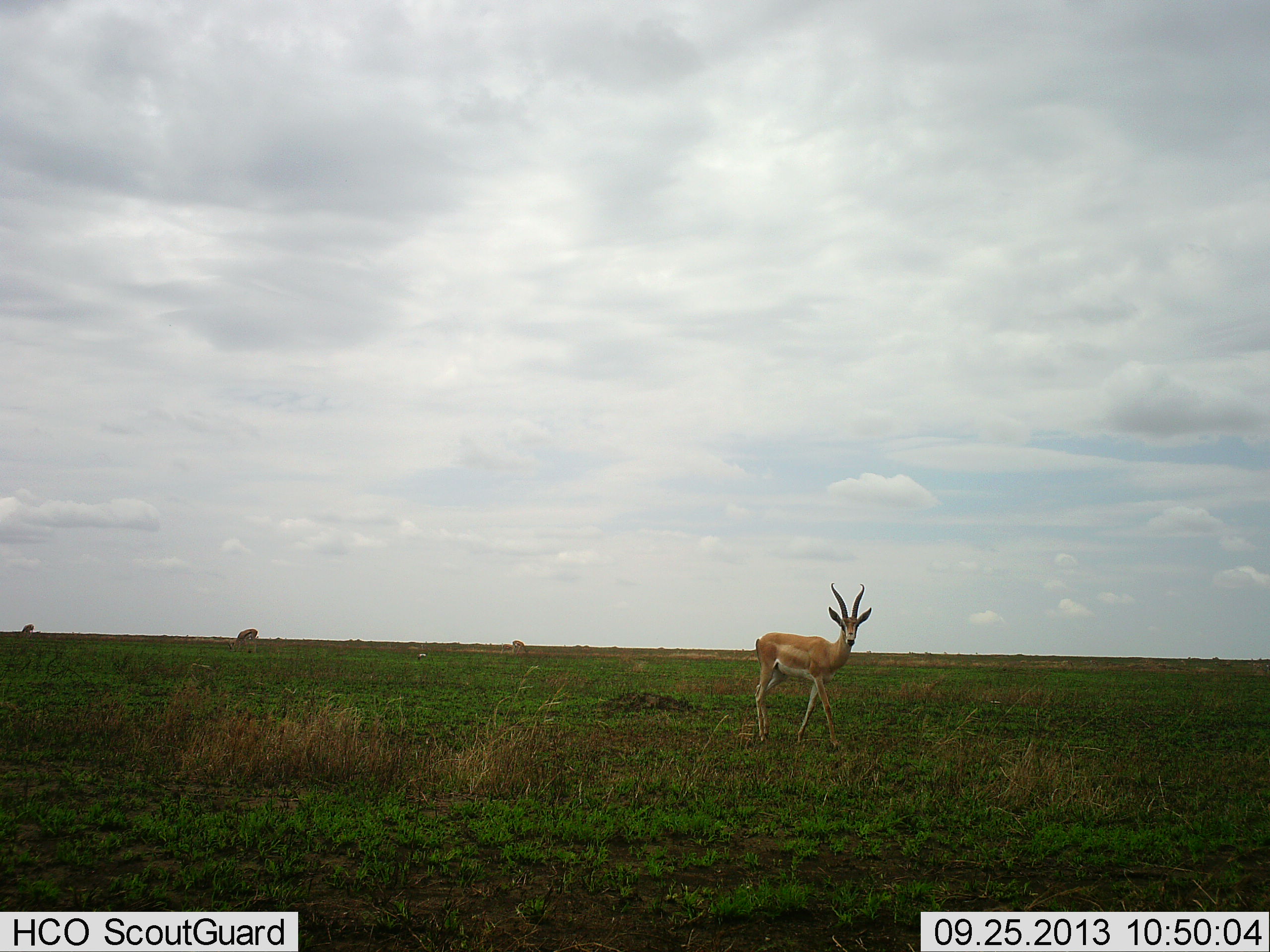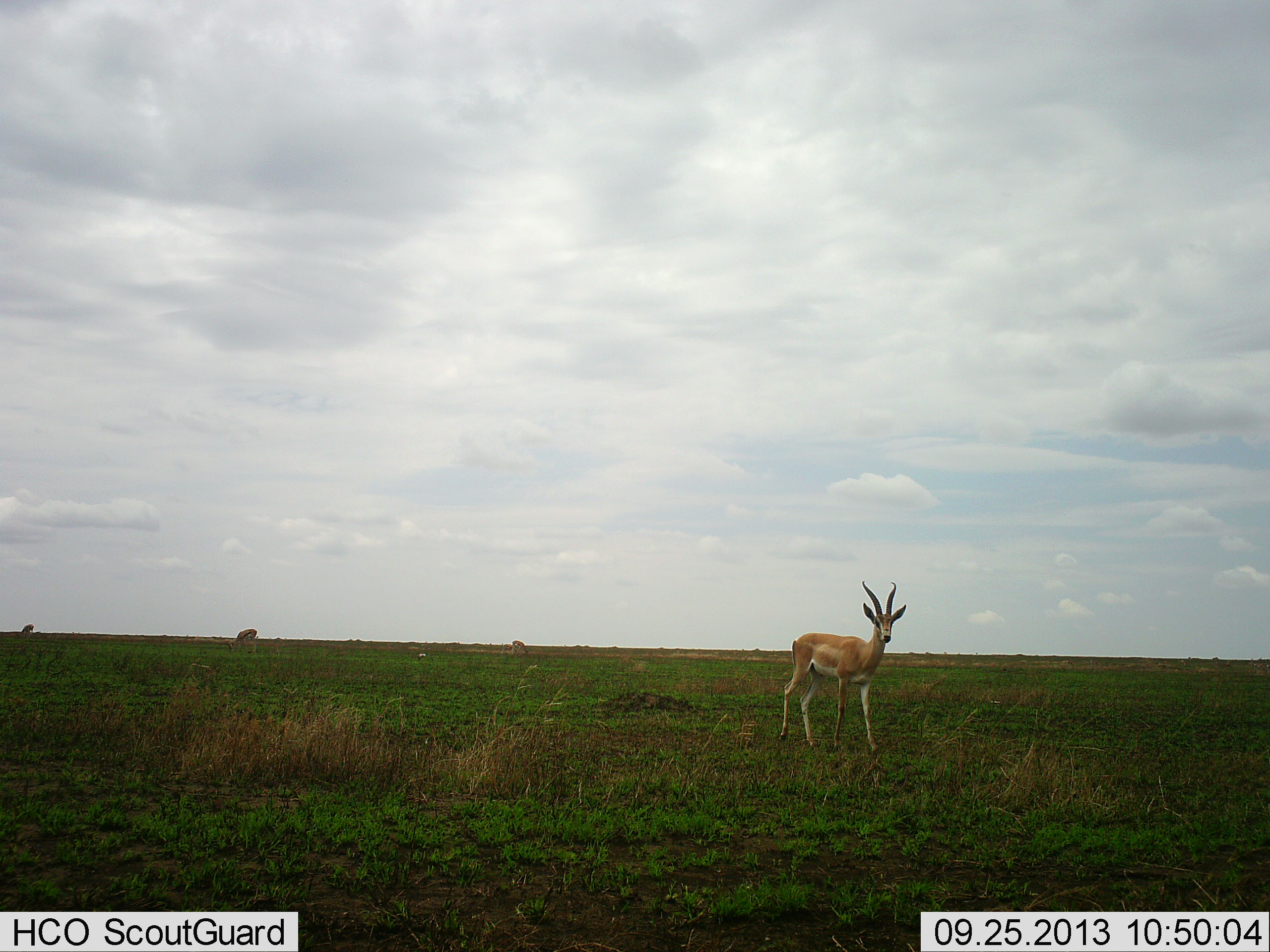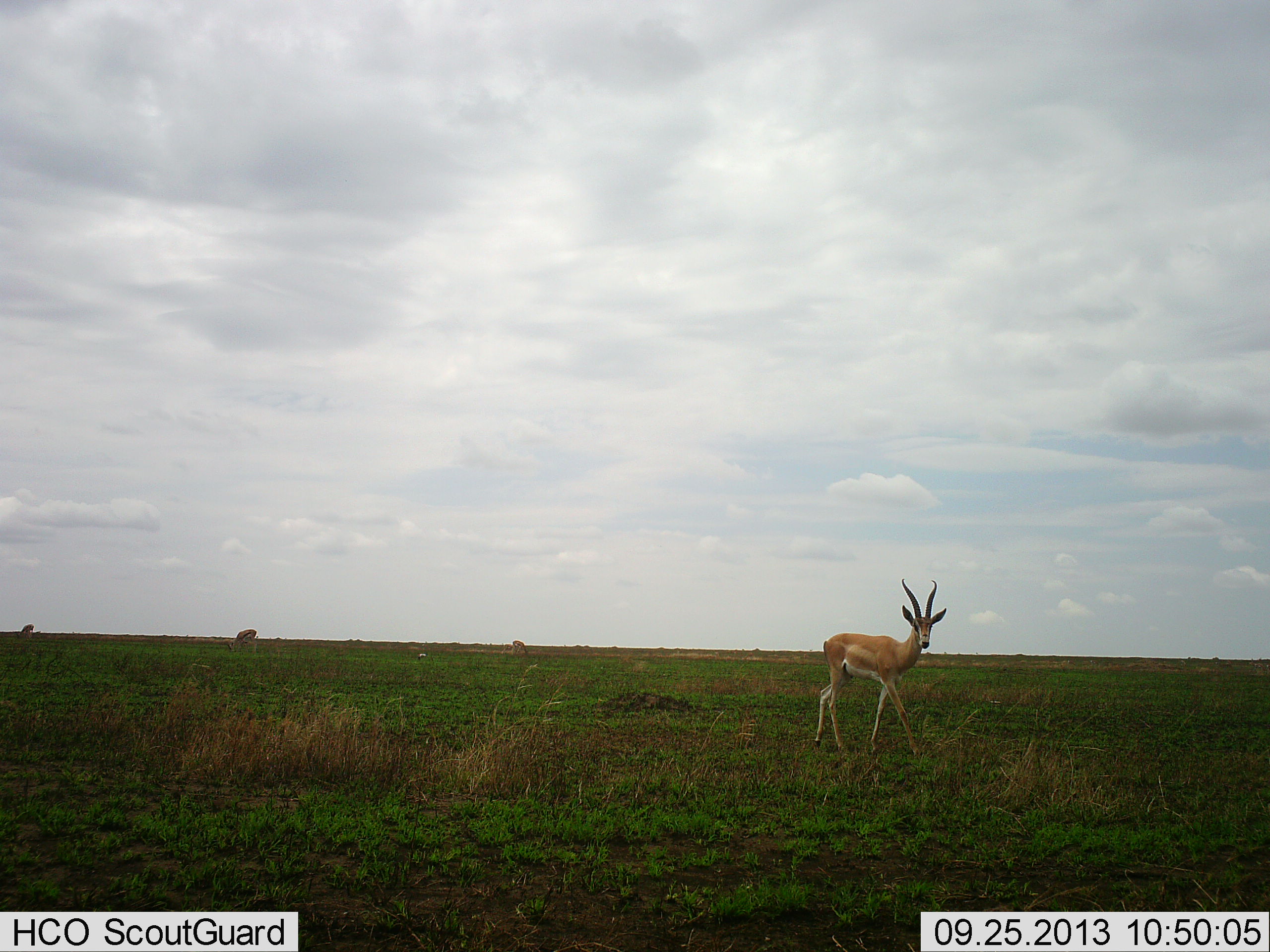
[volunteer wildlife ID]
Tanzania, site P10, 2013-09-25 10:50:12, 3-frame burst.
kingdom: Animalia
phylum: Chordata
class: Mammalia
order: Artiodactyla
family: Bovidae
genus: Nanger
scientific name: Nanger granti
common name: grant's gazelle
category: gazellegrants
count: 1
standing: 20%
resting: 3%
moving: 80%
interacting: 0%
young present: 0%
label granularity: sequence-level